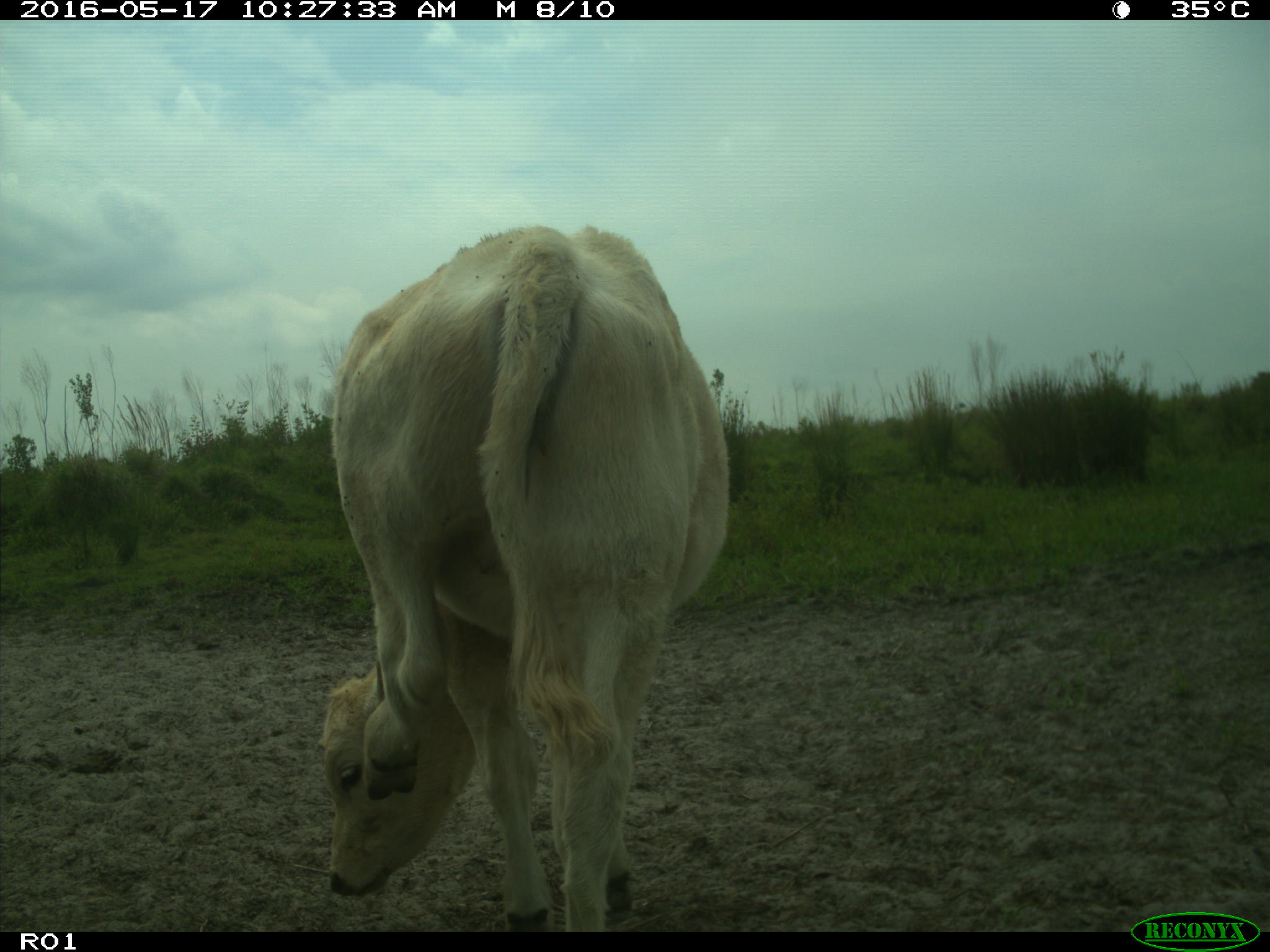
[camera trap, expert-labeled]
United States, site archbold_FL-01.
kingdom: Animalia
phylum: Chordata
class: Mammalia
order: Artiodactyla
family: Bovidae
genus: Bos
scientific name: Bos taurus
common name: domestic cow